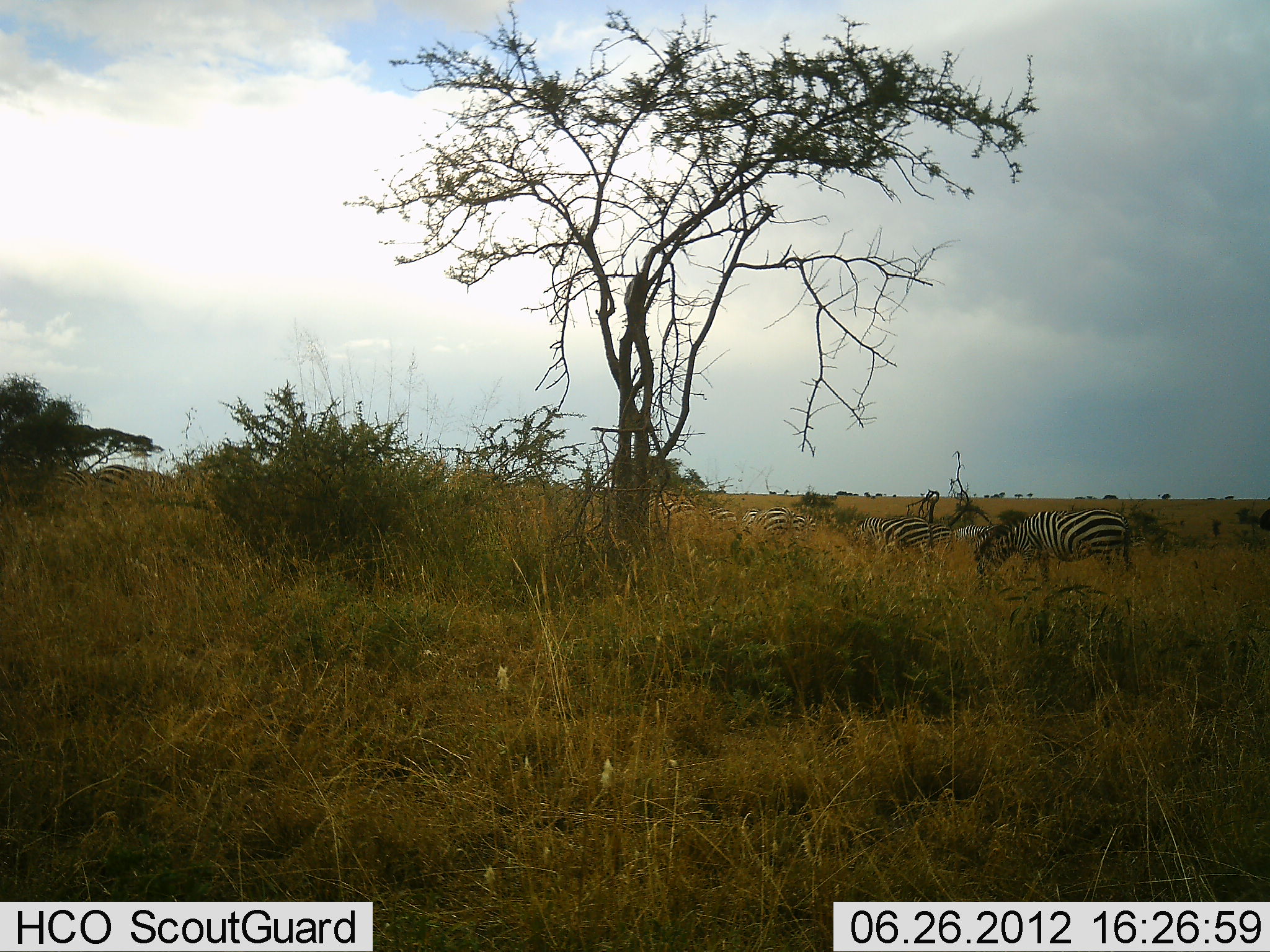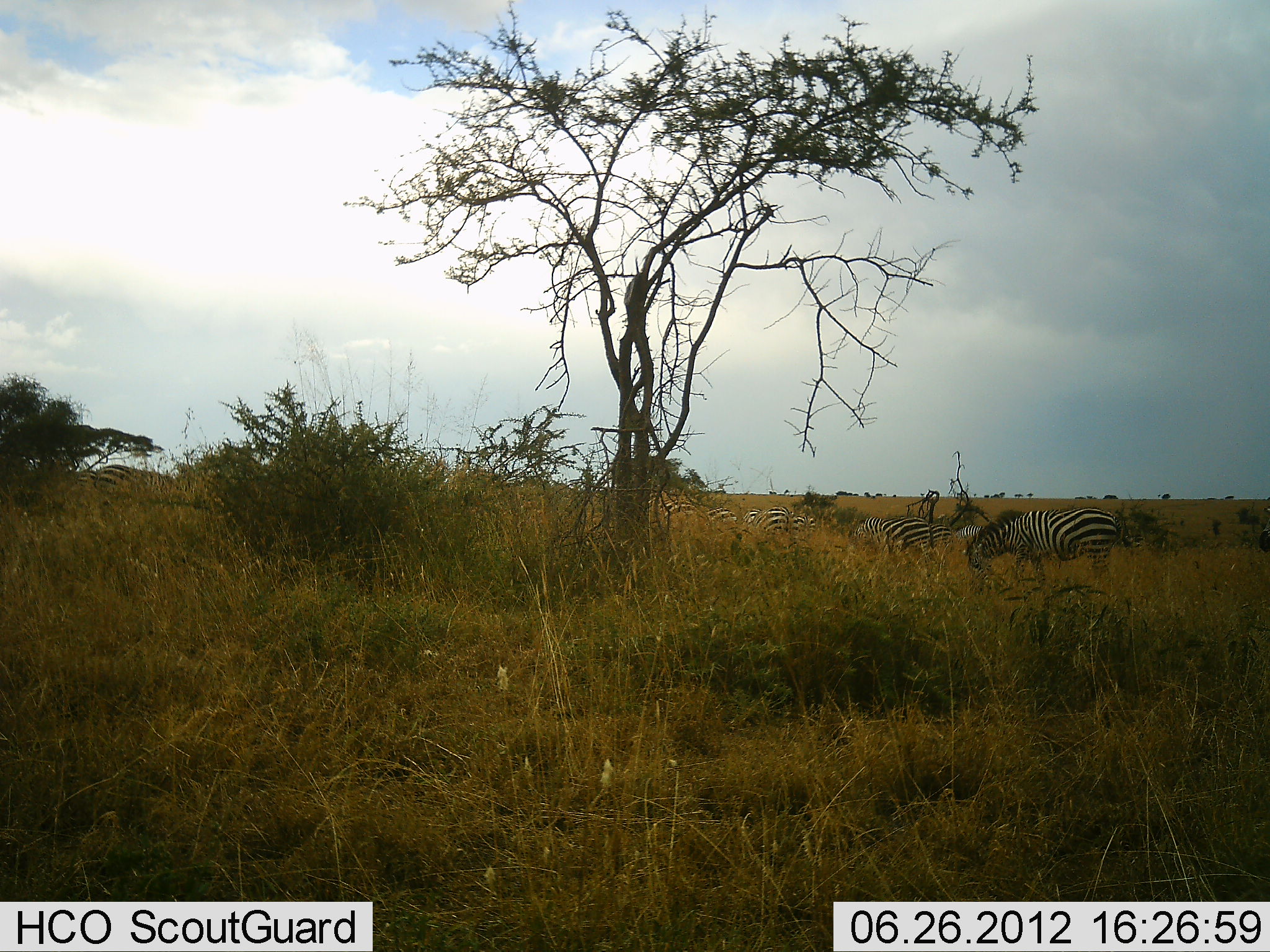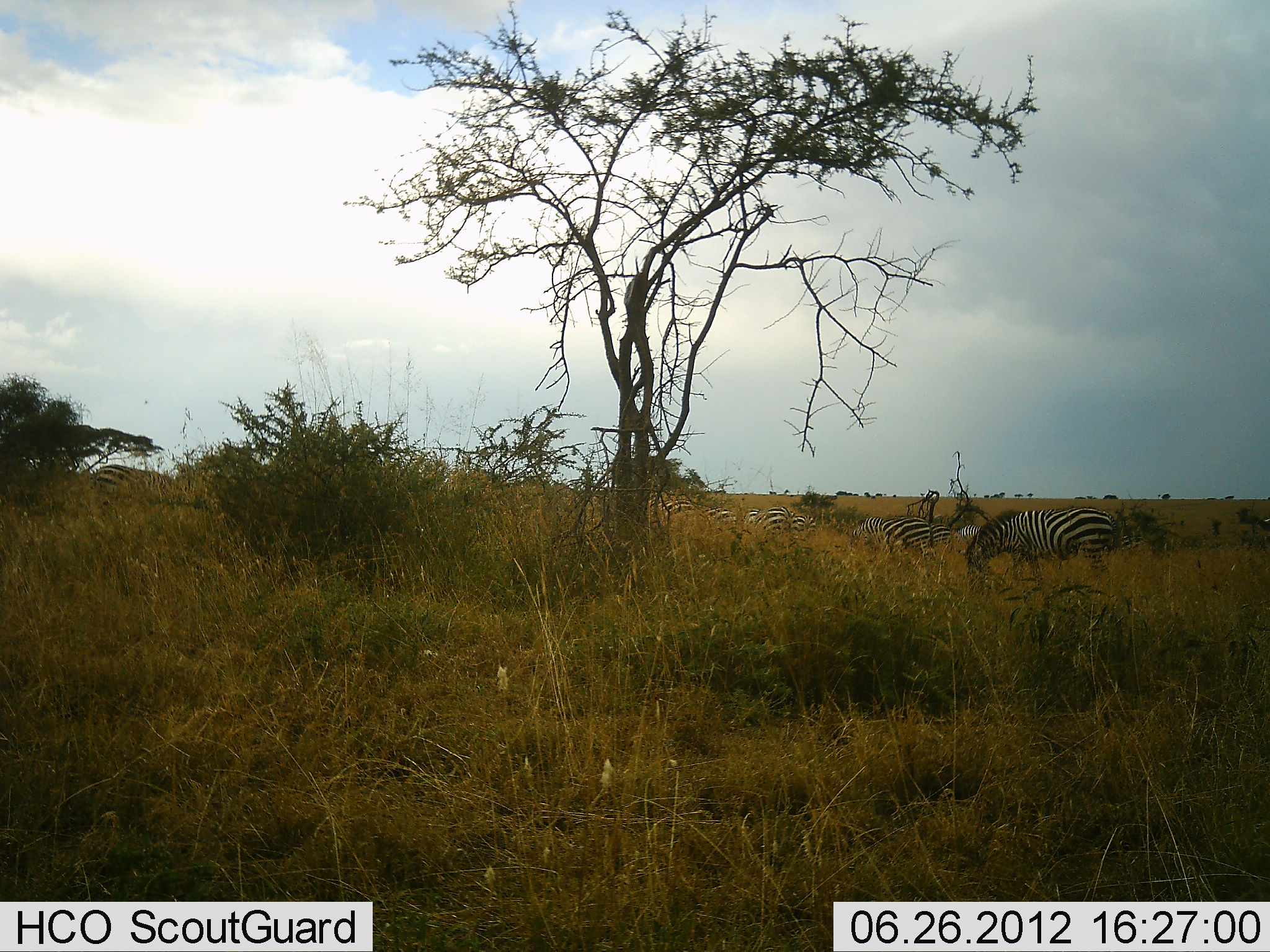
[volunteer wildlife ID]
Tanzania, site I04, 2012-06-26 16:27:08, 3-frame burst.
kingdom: Animalia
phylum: Chordata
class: Mammalia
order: Perissodactyla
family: Equidae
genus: Equus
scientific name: Equus quagga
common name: plains zebra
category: zebra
Zebra (plains zebra) (Equus quagga), count 6. Behavior (volunteer vote fractions): standing 60%, resting 0%, moving 30%, interacting 0%. Young present (vote fraction): 0%. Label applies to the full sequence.